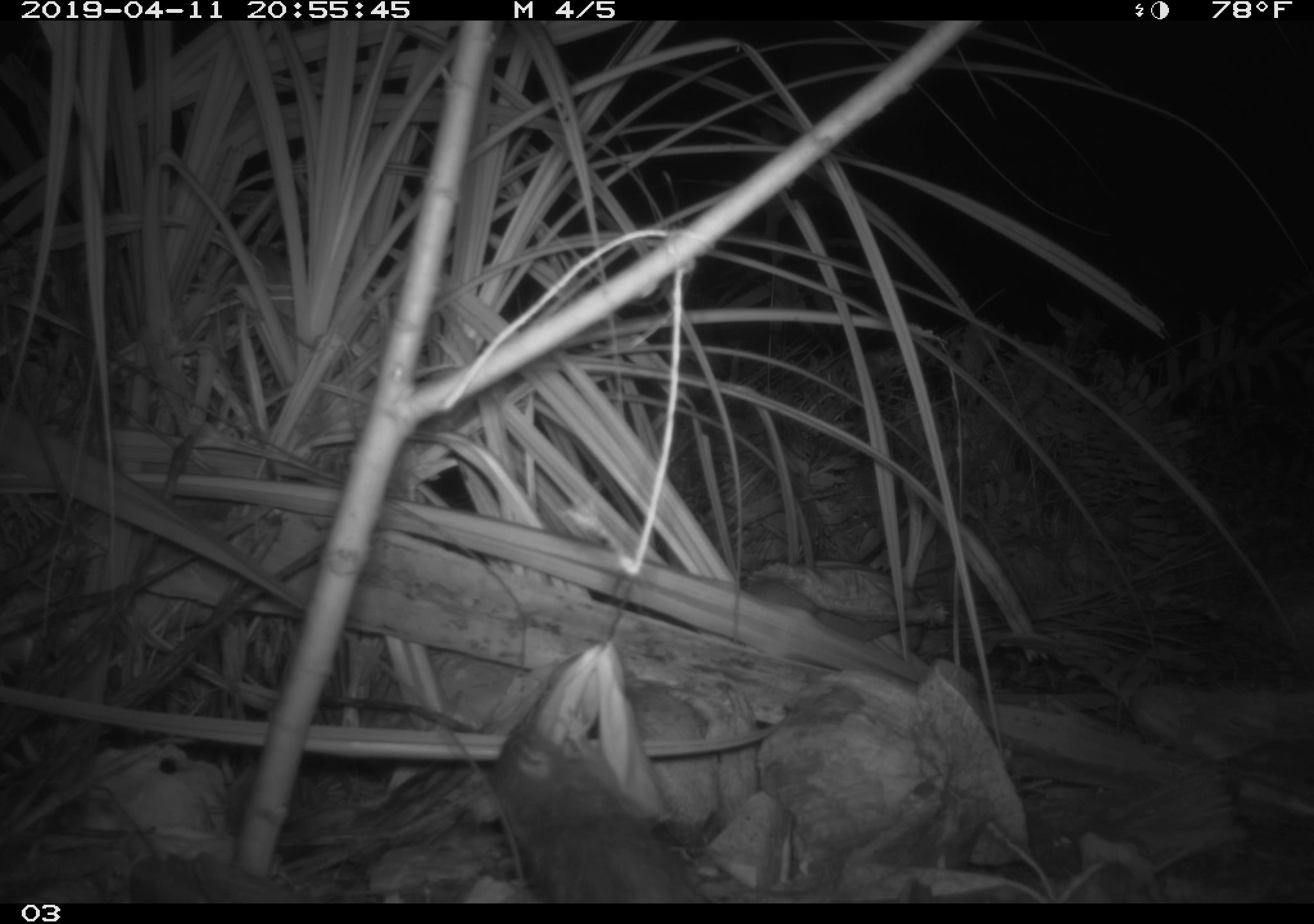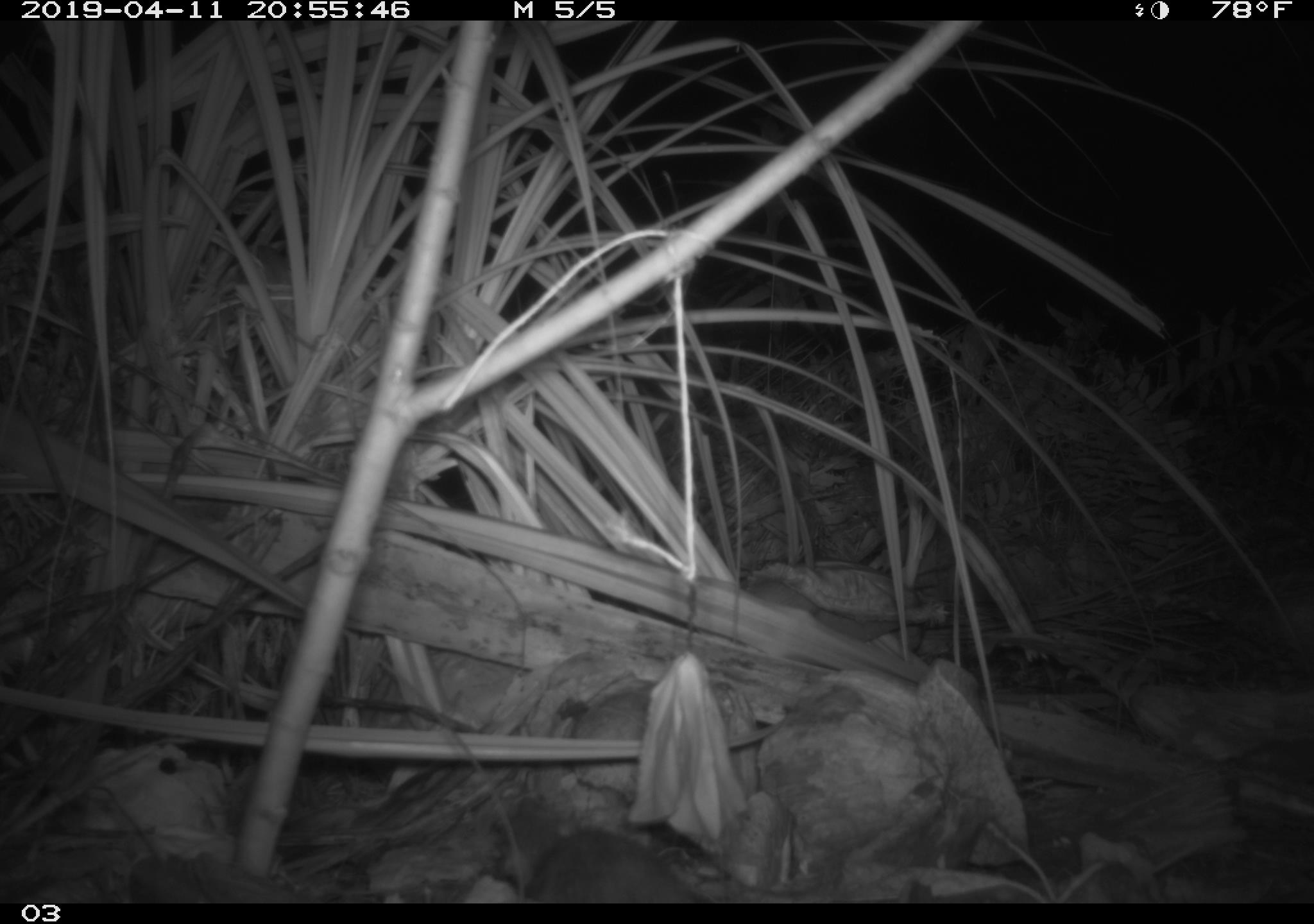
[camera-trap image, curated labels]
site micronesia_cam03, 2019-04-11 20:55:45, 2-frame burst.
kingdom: Animalia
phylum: Chordata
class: Mammalia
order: Rodentia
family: Muridae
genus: Rattus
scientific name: Rattus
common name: rat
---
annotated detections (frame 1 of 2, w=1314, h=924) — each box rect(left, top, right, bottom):
rat: rect(491, 722, 704, 901)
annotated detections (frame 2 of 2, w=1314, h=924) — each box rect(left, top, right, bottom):
rat: rect(523, 822, 713, 902)